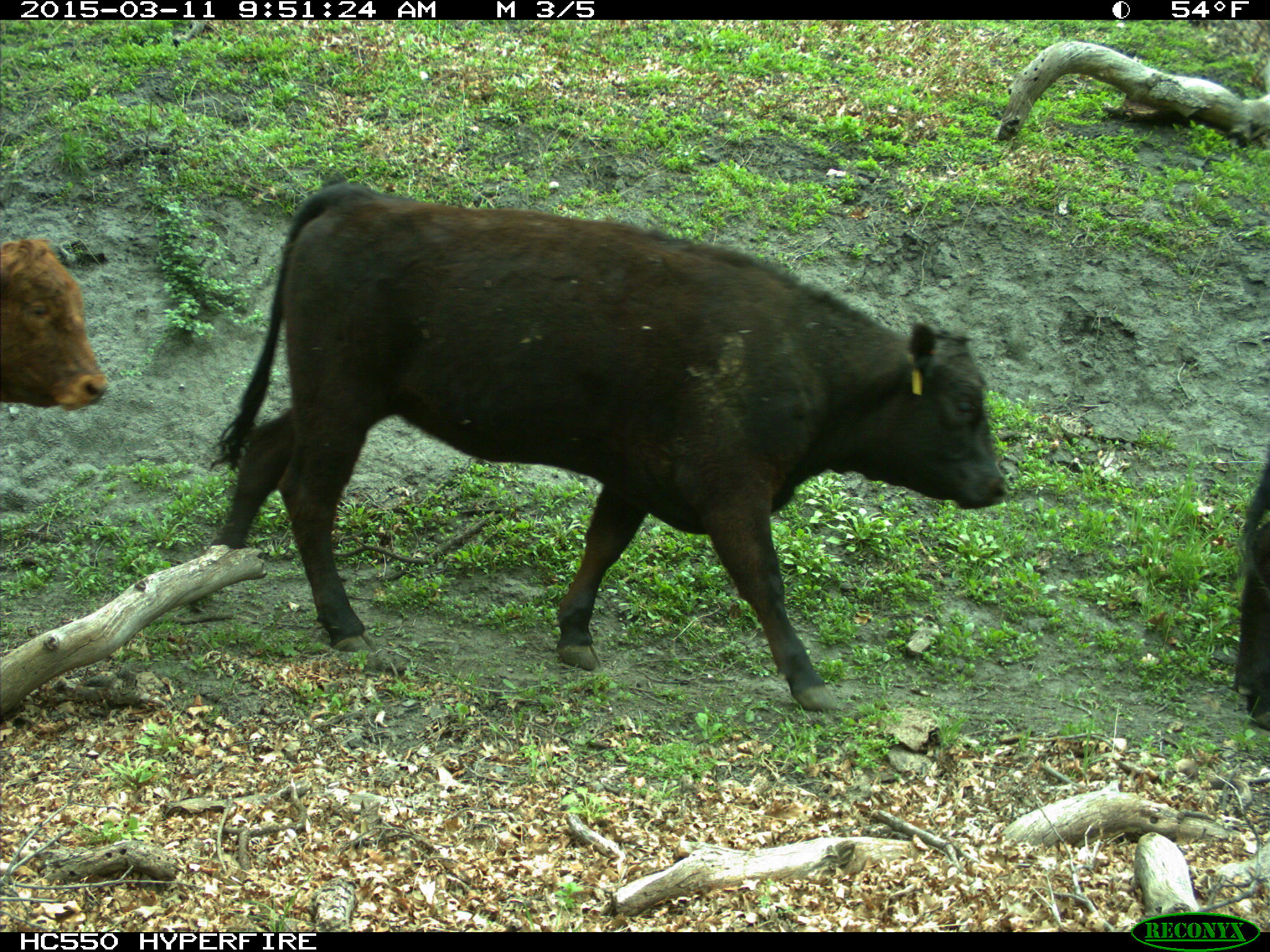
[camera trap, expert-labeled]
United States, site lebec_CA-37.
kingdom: Animalia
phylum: Chordata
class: Mammalia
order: Artiodactyla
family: Bovidae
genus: Bos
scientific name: Bos taurus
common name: domestic cow